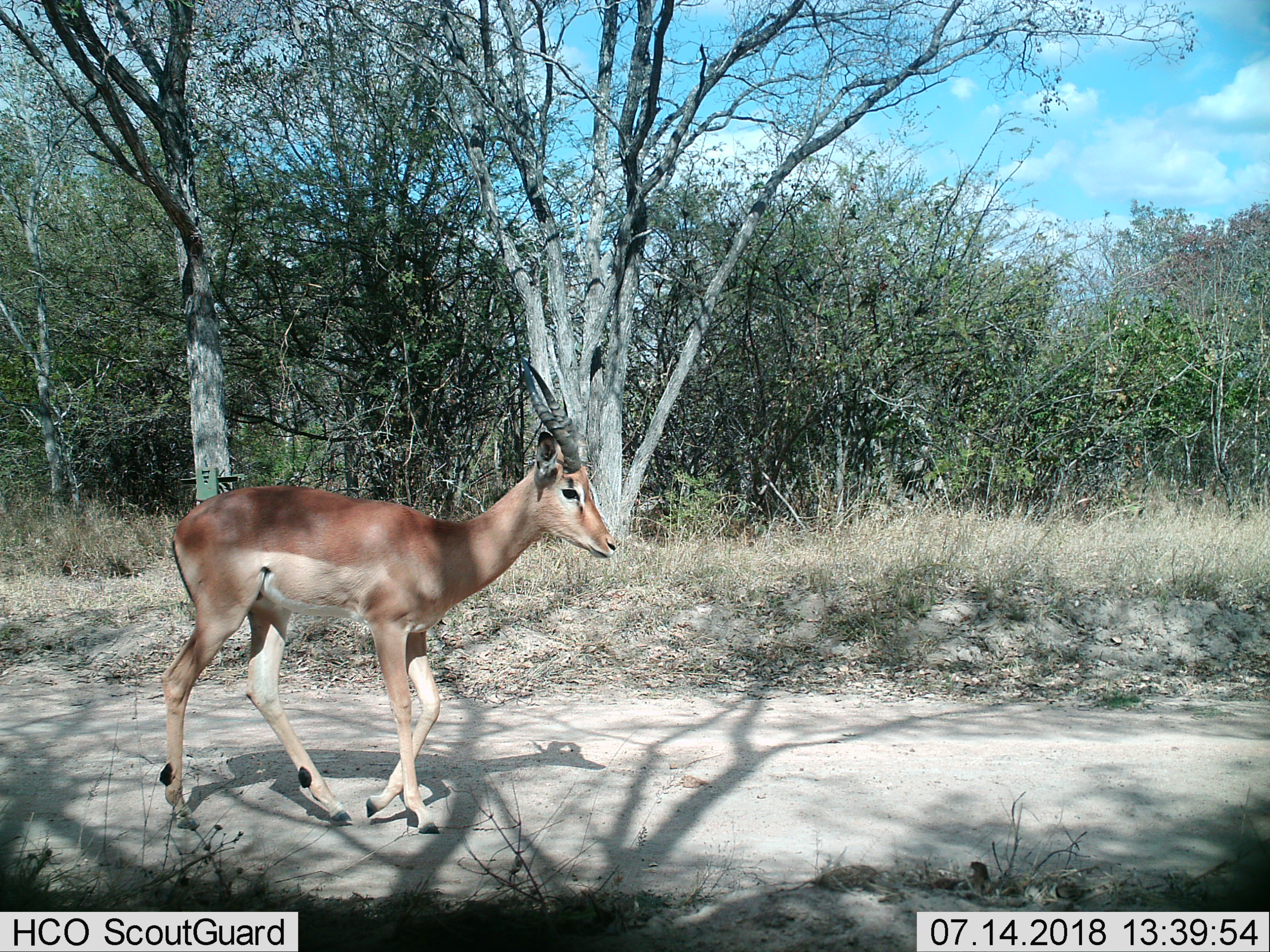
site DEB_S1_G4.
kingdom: Animalia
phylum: Chordata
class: Mammalia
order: Artiodactyla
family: Bovidae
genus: Aepyceros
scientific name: Aepyceros melampus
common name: impala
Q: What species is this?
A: Impala (Aepyceros melampus).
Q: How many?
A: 1.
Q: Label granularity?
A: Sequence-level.